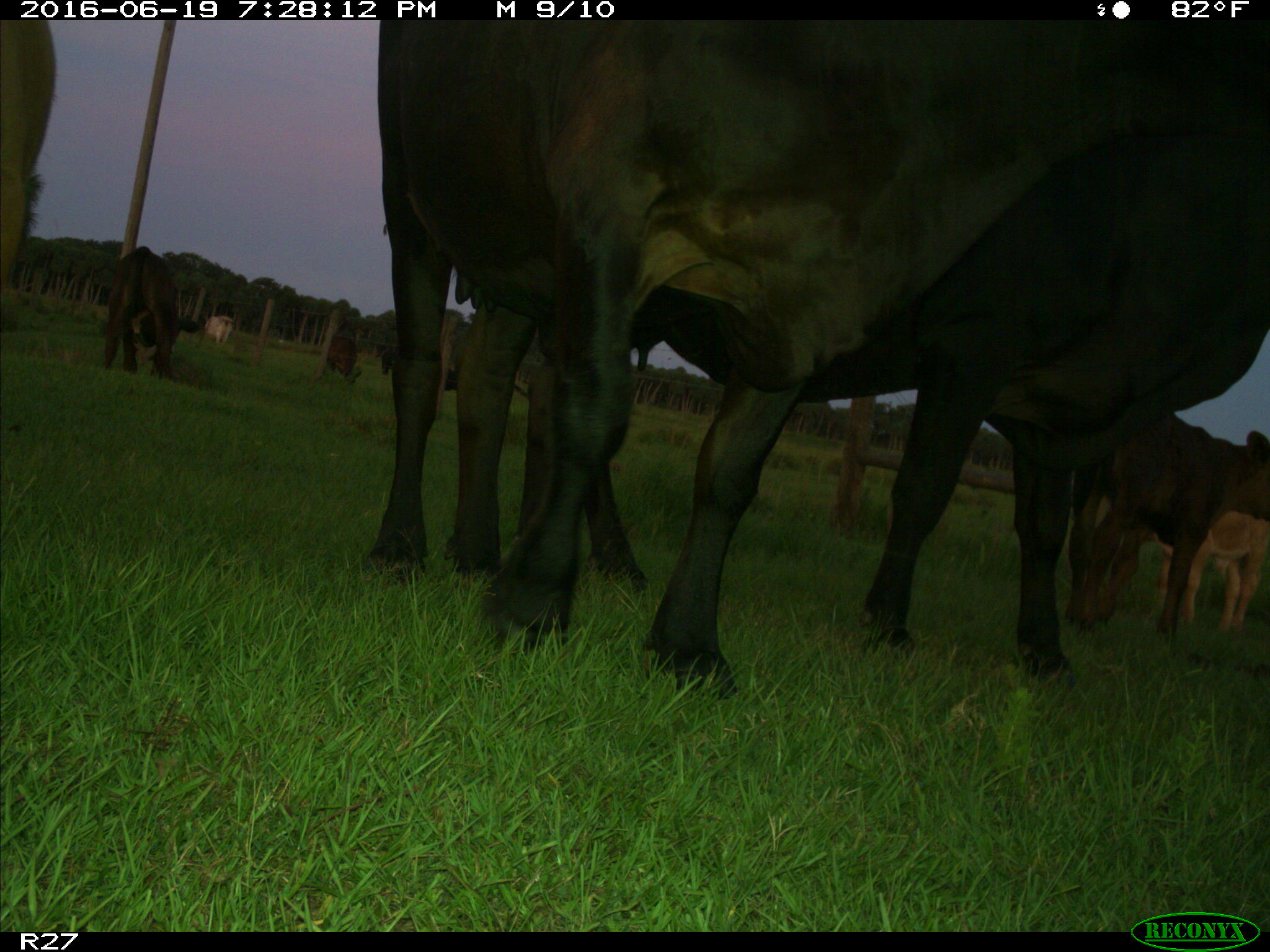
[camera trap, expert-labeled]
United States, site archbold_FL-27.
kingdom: Animalia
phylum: Chordata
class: Mammalia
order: Artiodactyla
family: Bovidae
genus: Bos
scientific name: Bos taurus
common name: domestic cow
Bos taurus (domestic cow).